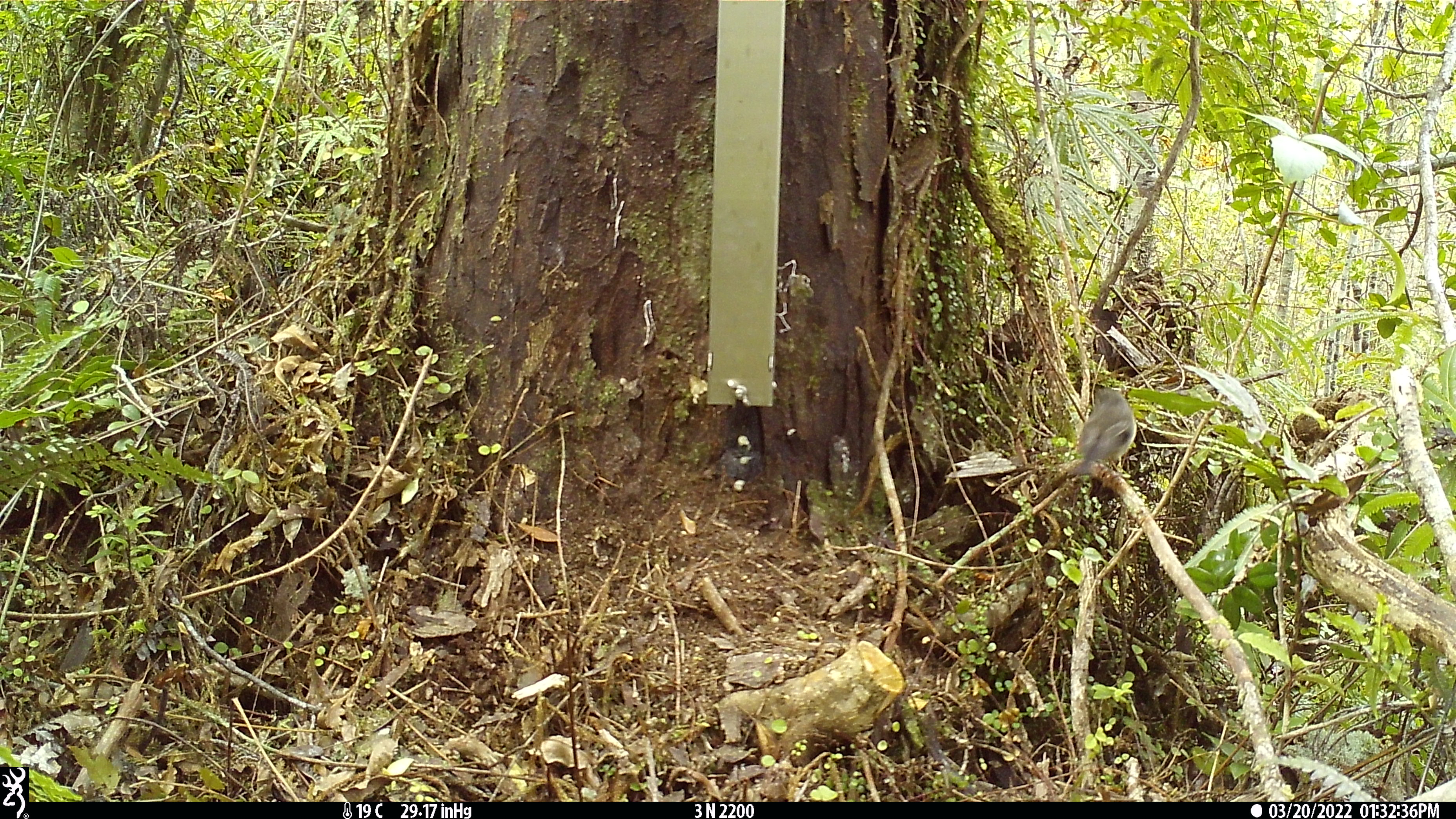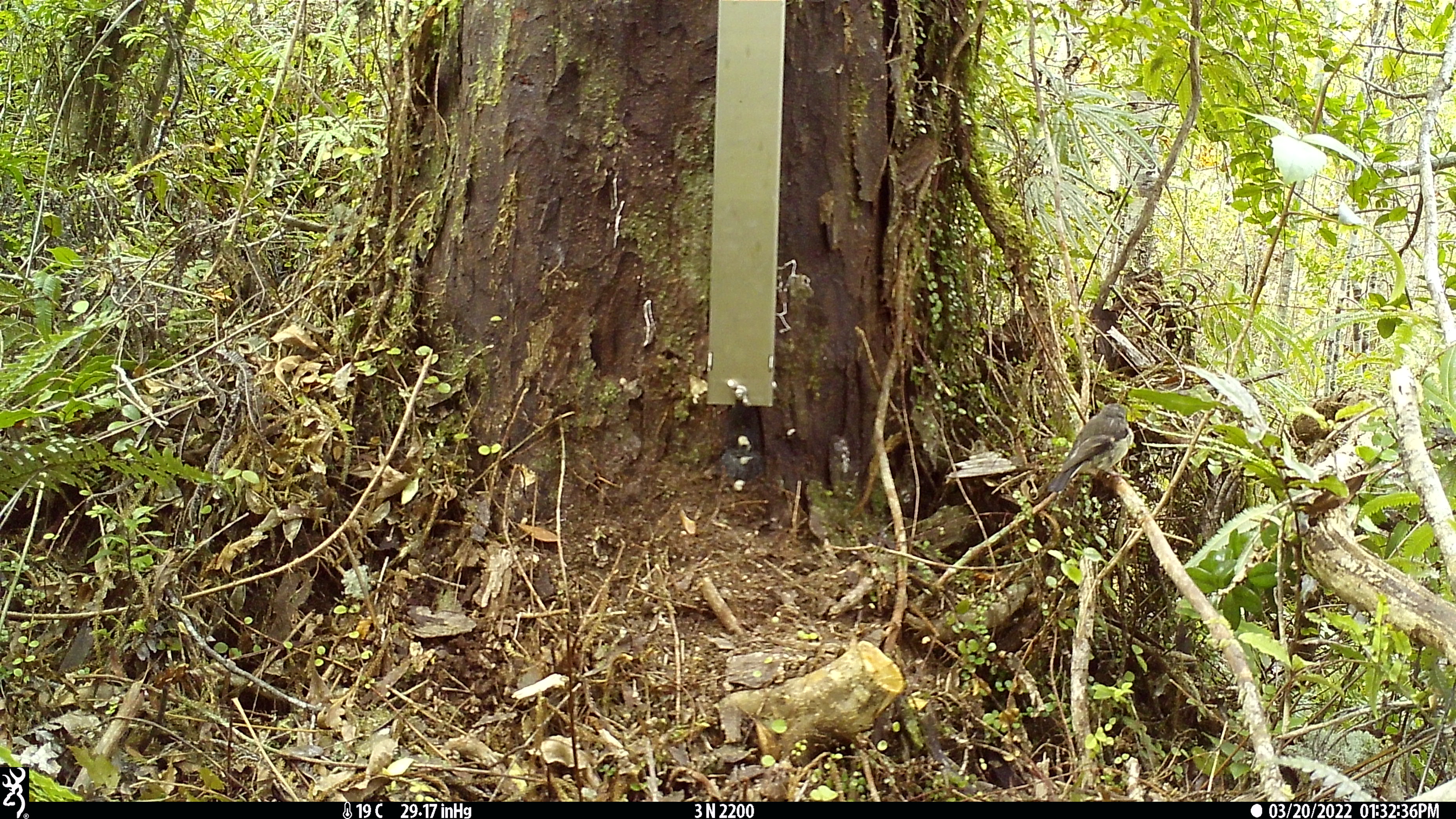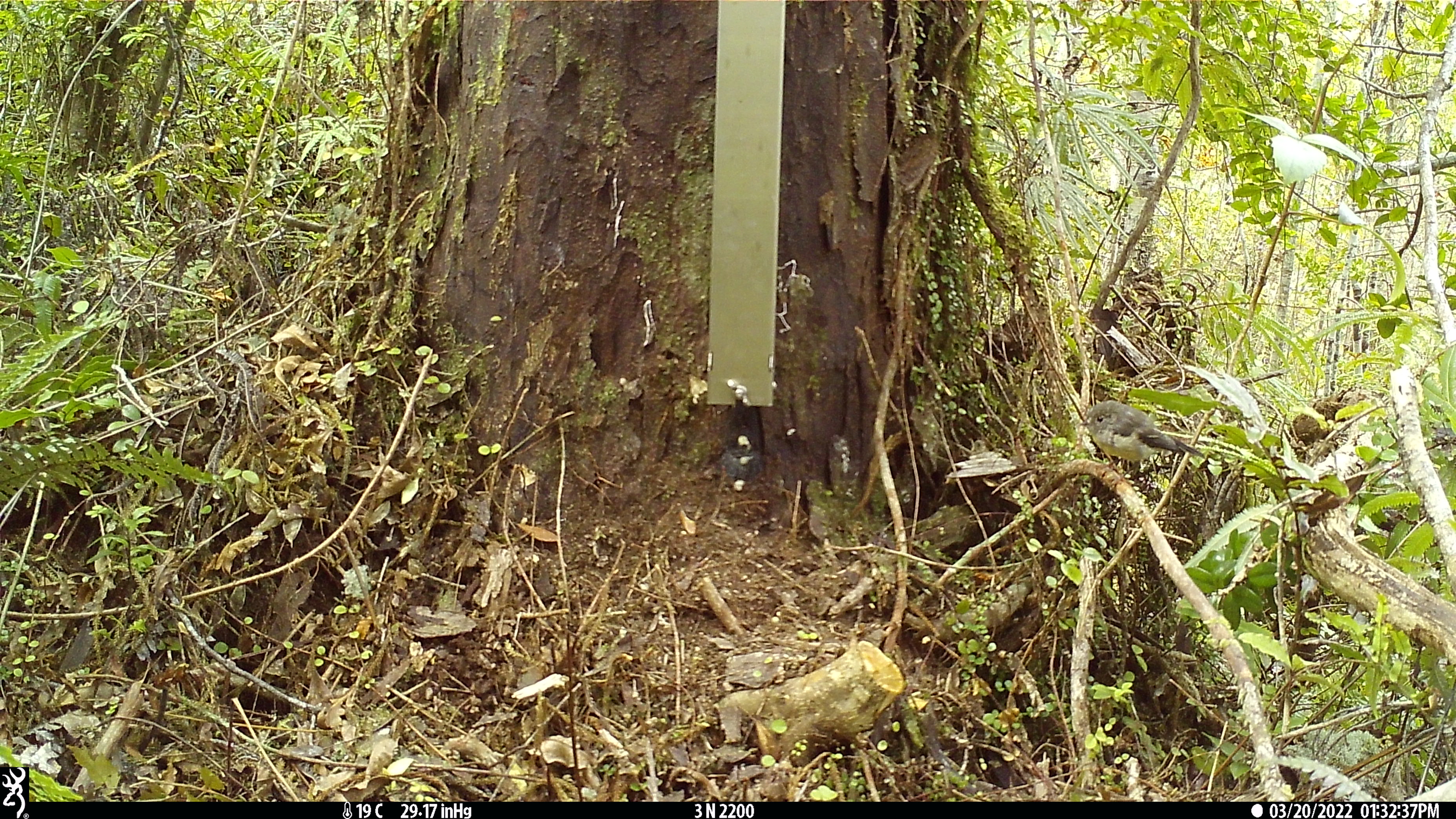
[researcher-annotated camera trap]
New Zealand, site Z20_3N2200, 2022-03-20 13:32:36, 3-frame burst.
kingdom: Animalia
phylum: Chordata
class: Aves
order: Passeriformes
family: Petroicidae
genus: Petroica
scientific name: Petroica macrocephala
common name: tomtit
Tomtit (Petroica macrocephala).